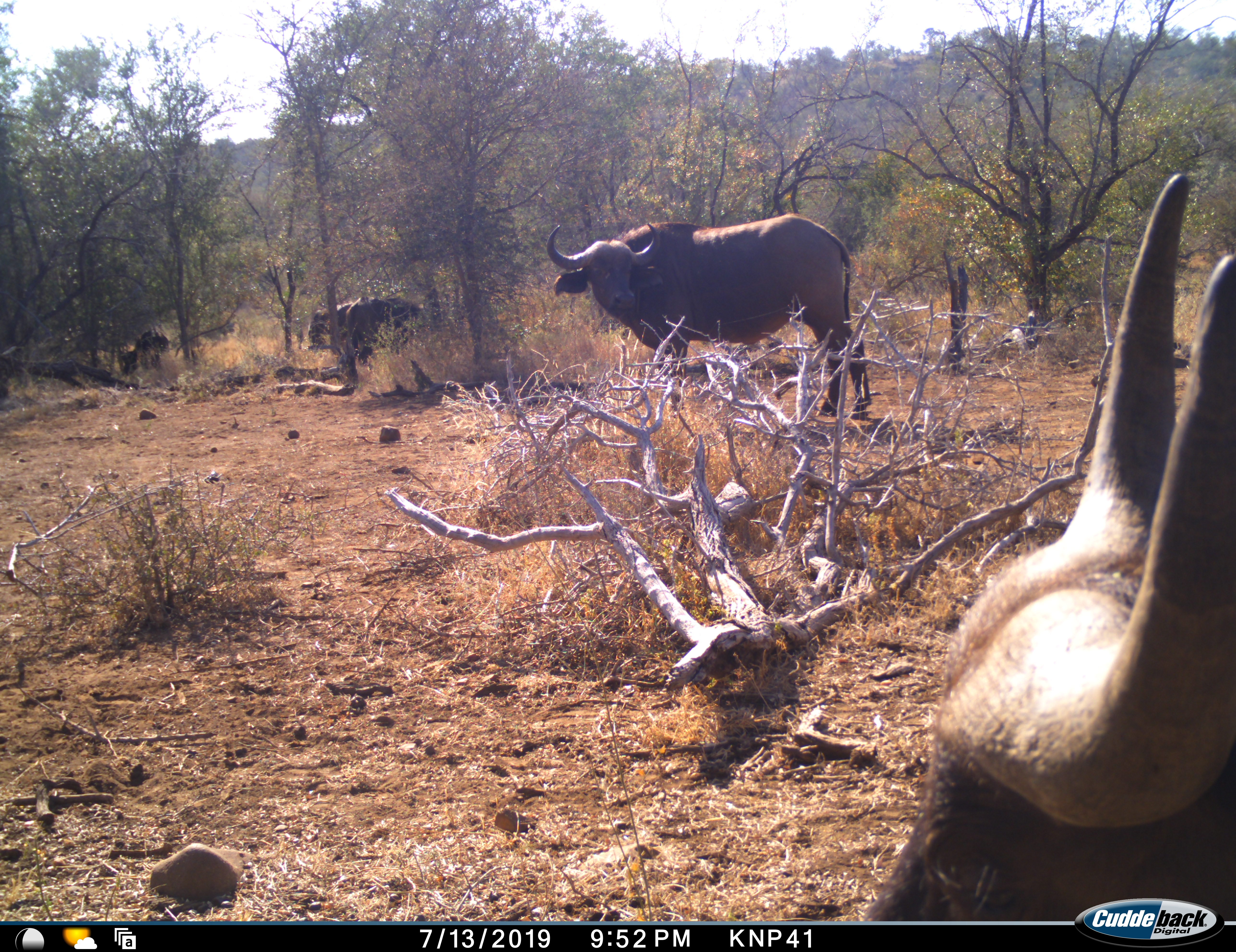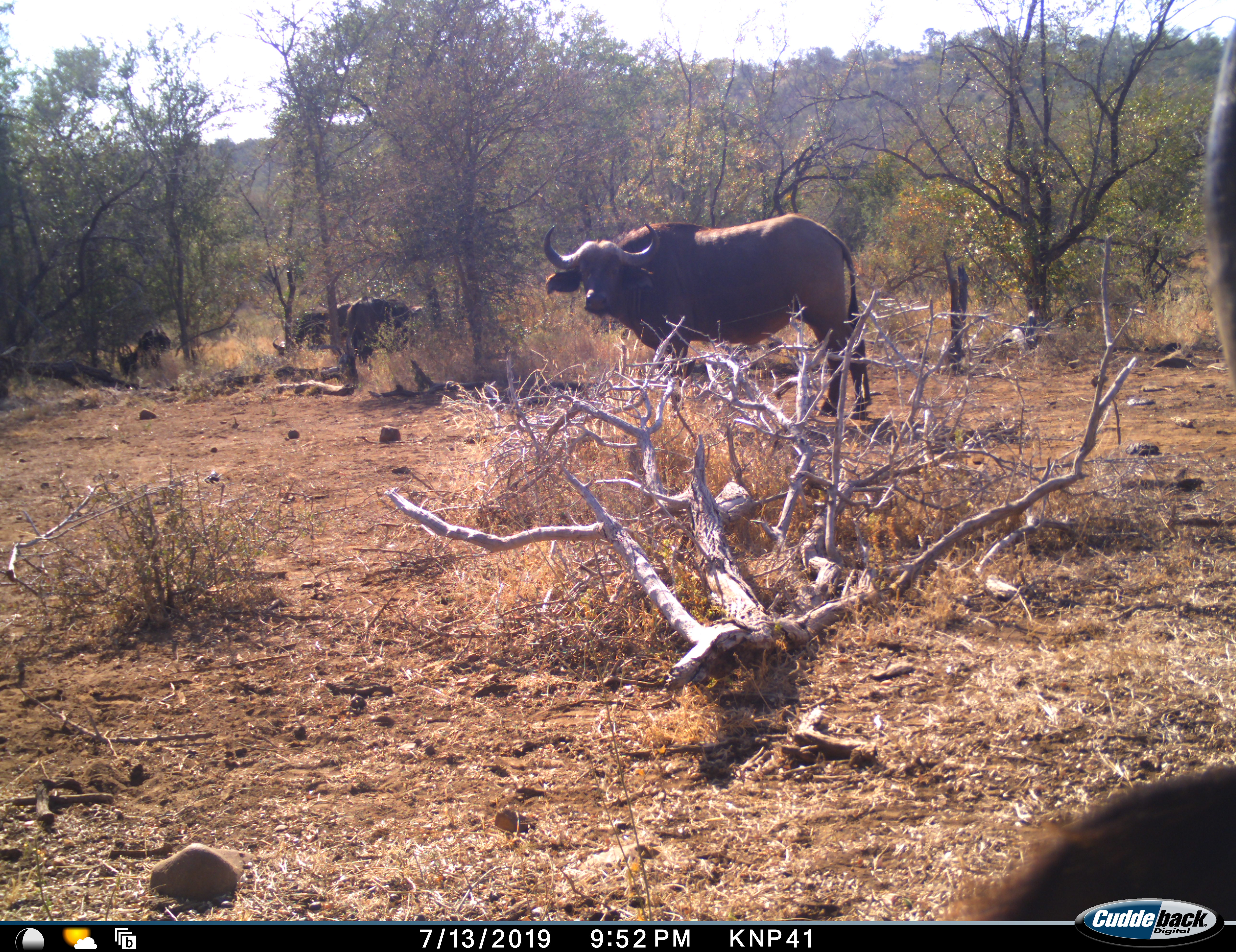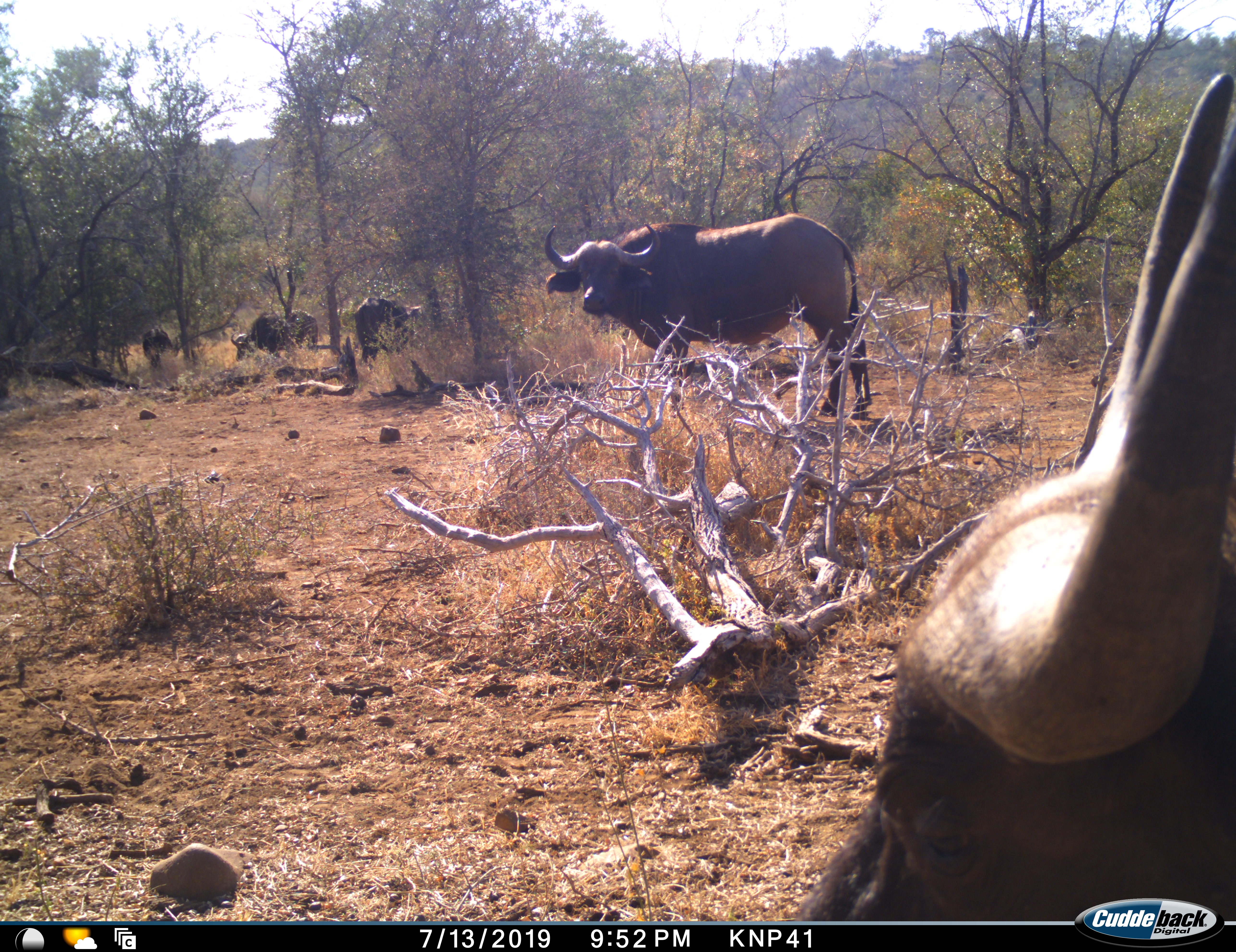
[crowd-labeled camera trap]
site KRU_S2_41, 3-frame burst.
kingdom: Animalia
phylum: Chordata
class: Mammalia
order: Artiodactyla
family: Bovidae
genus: Syncerus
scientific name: Syncerus caffer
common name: african buffalo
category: buffalo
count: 5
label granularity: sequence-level